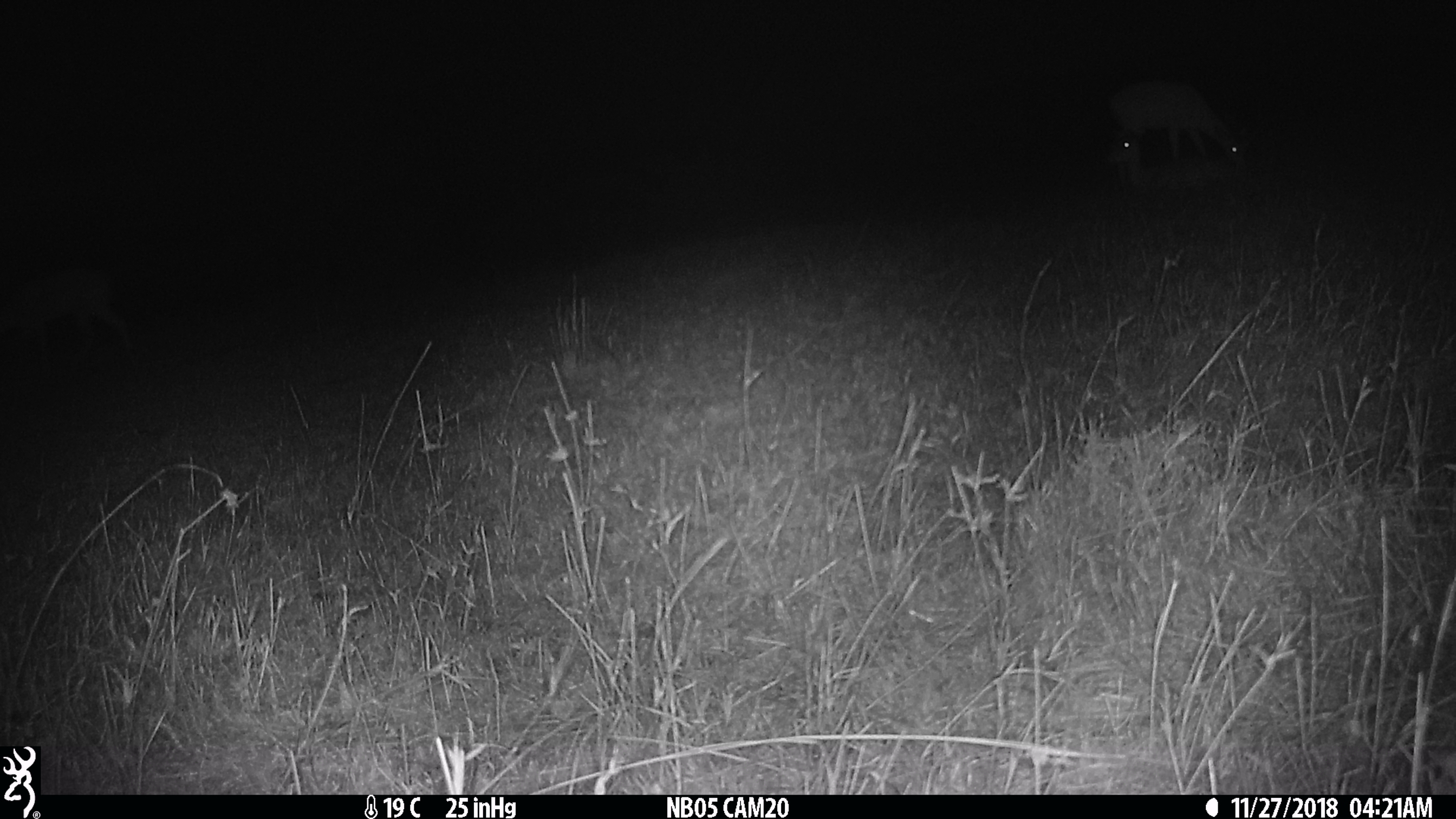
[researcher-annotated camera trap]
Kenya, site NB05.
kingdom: Animalia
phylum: Chordata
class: Mammalia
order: Artiodactyla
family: Bovidae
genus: Aepyceros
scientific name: Aepyceros melampus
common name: impala